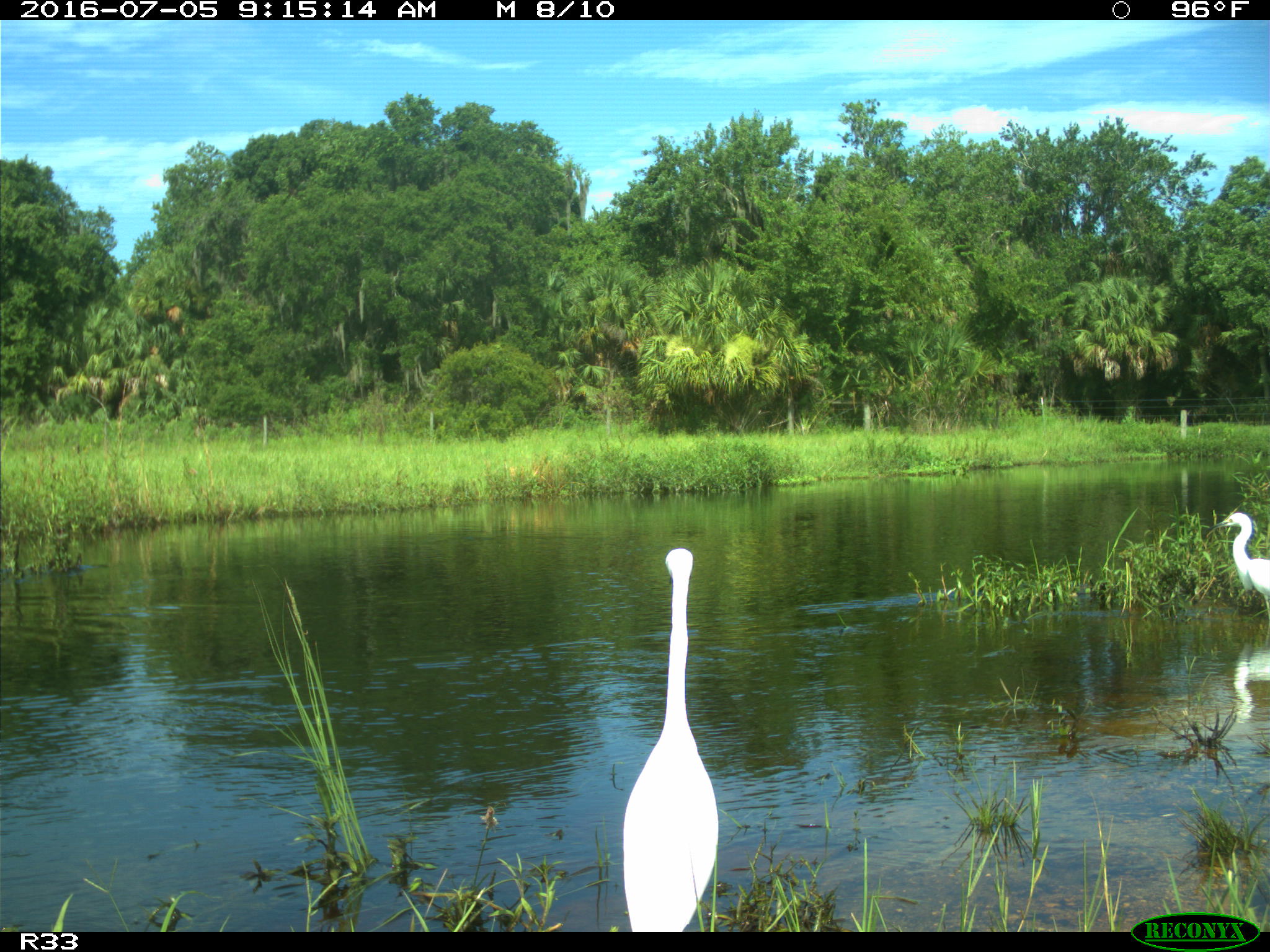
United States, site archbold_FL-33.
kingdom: Animalia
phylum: Chordata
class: Aves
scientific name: Aves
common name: birds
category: unidentified bird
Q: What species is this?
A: Unidentified bird (birds) (Aves).